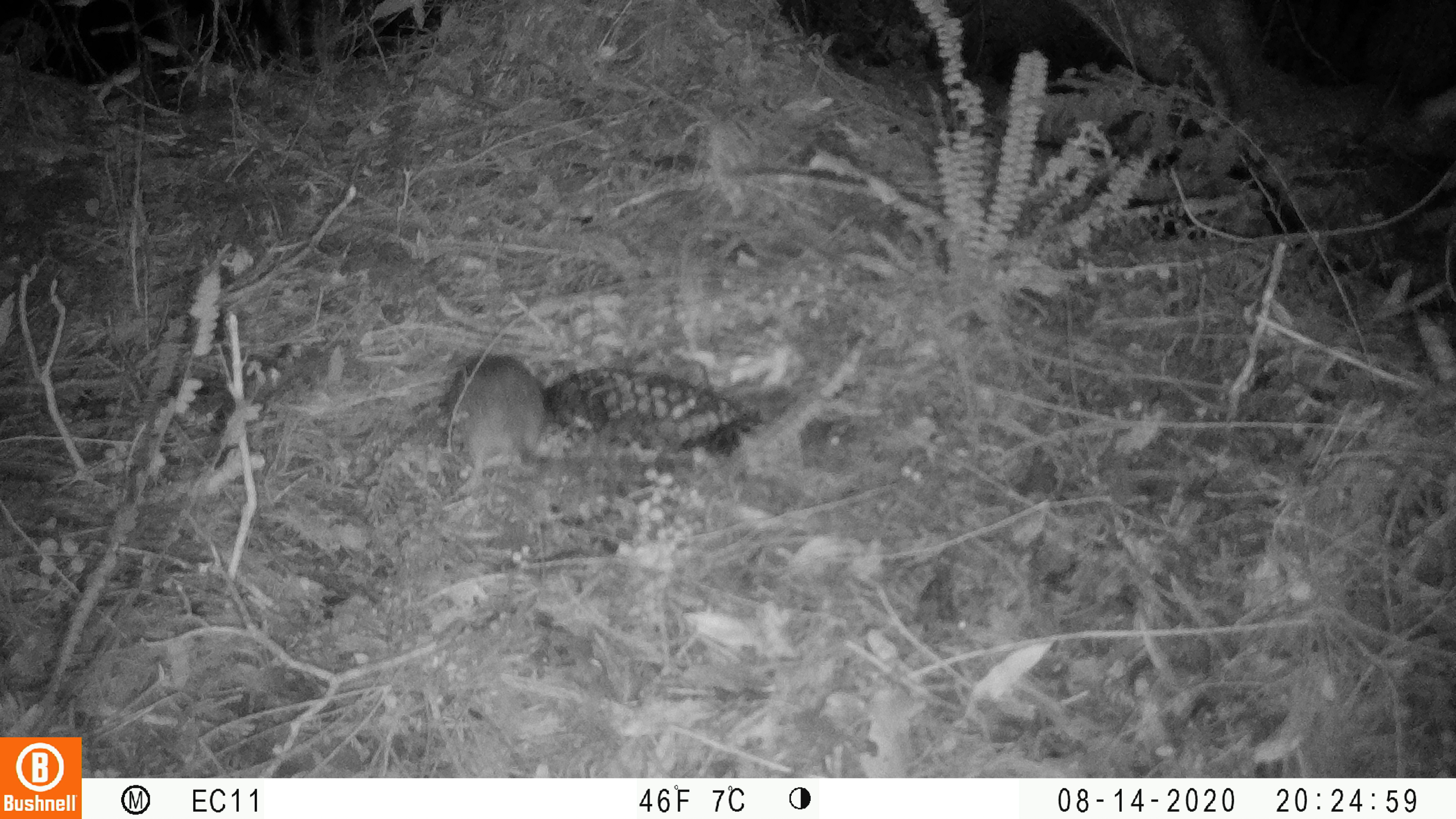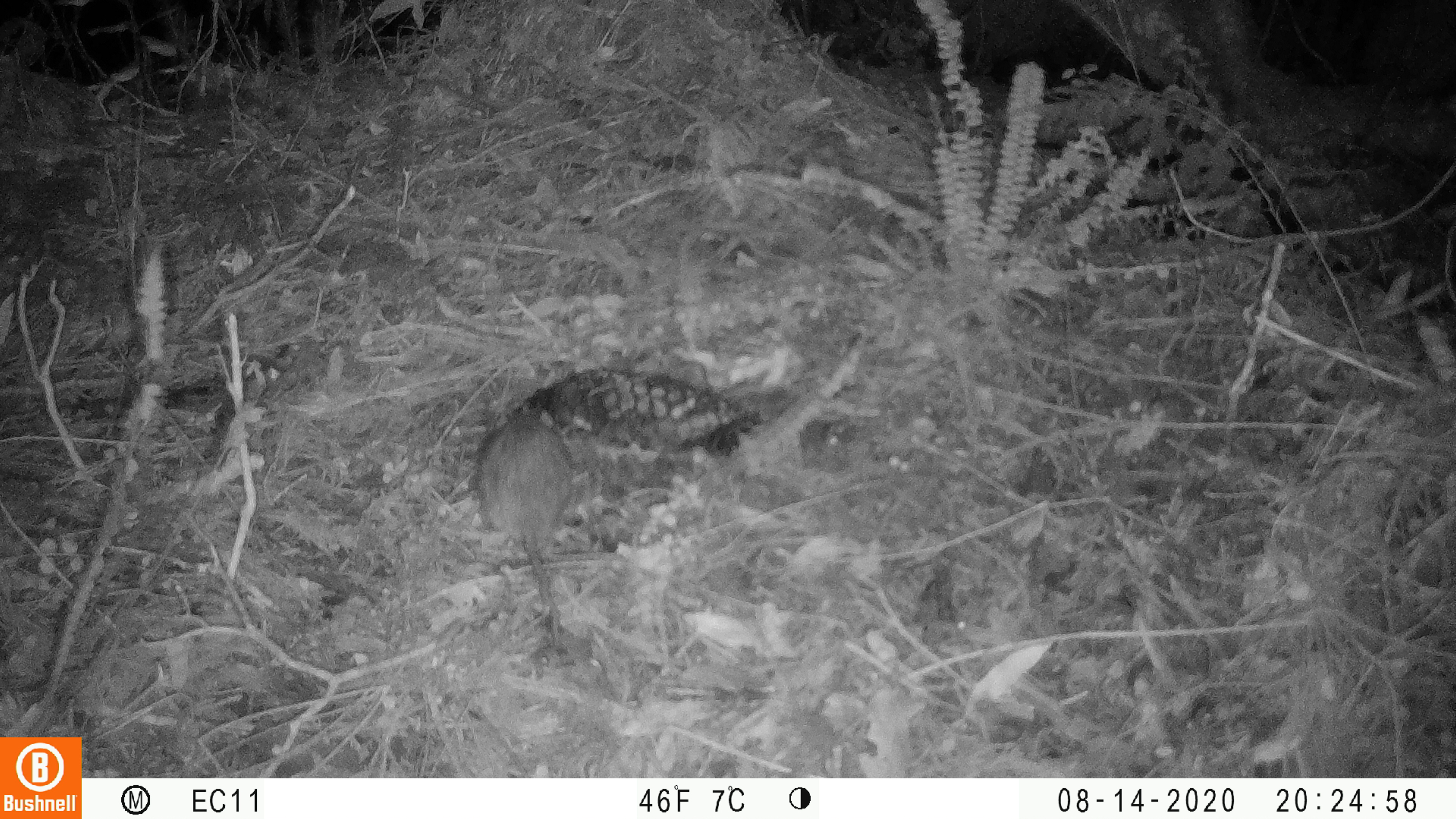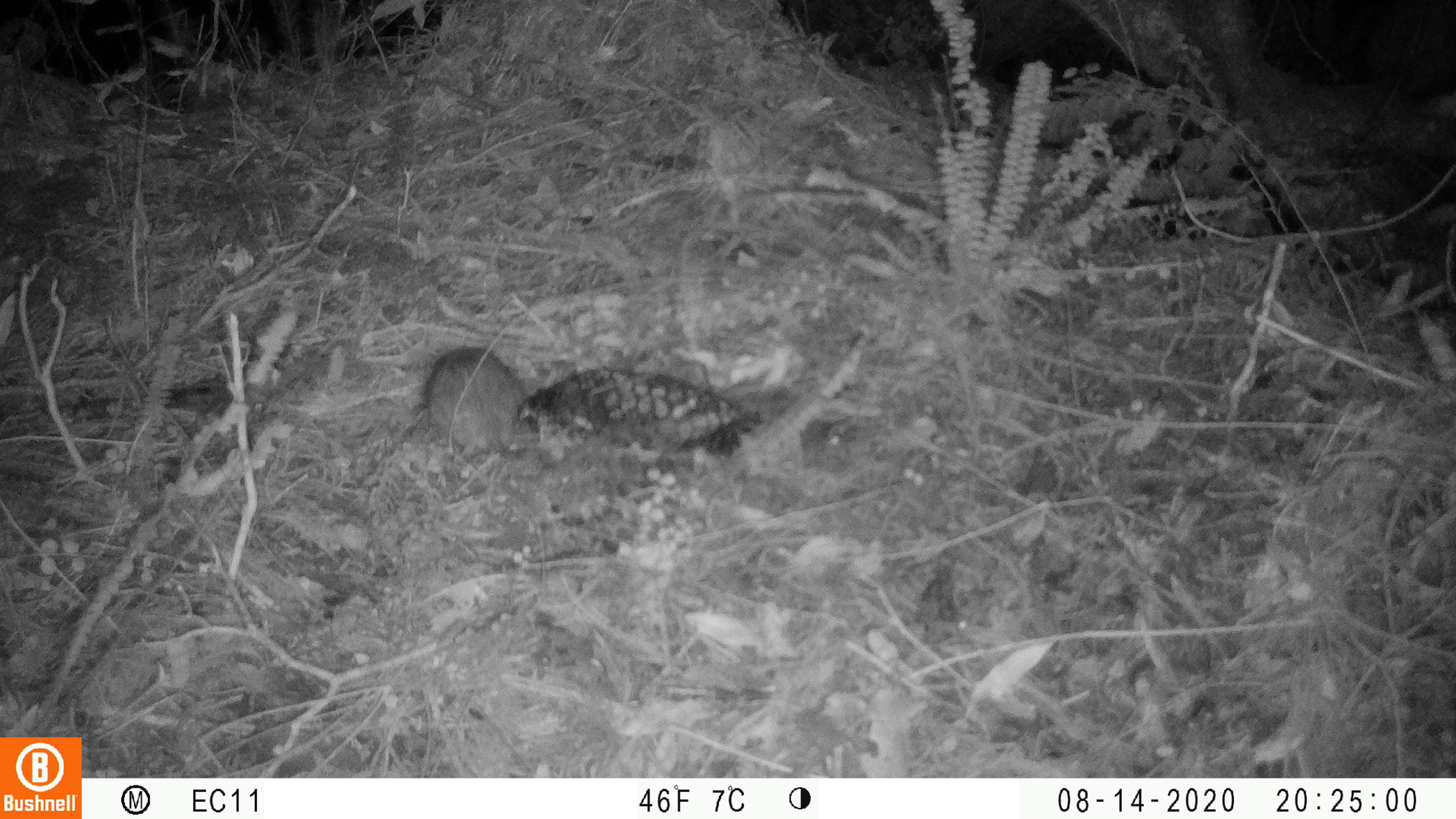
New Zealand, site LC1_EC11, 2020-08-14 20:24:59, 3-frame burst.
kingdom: Animalia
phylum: Chordata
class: Mammalia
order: Rodentia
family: Muridae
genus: Rattus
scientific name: Rattus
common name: rat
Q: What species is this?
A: Rat (Rattus).